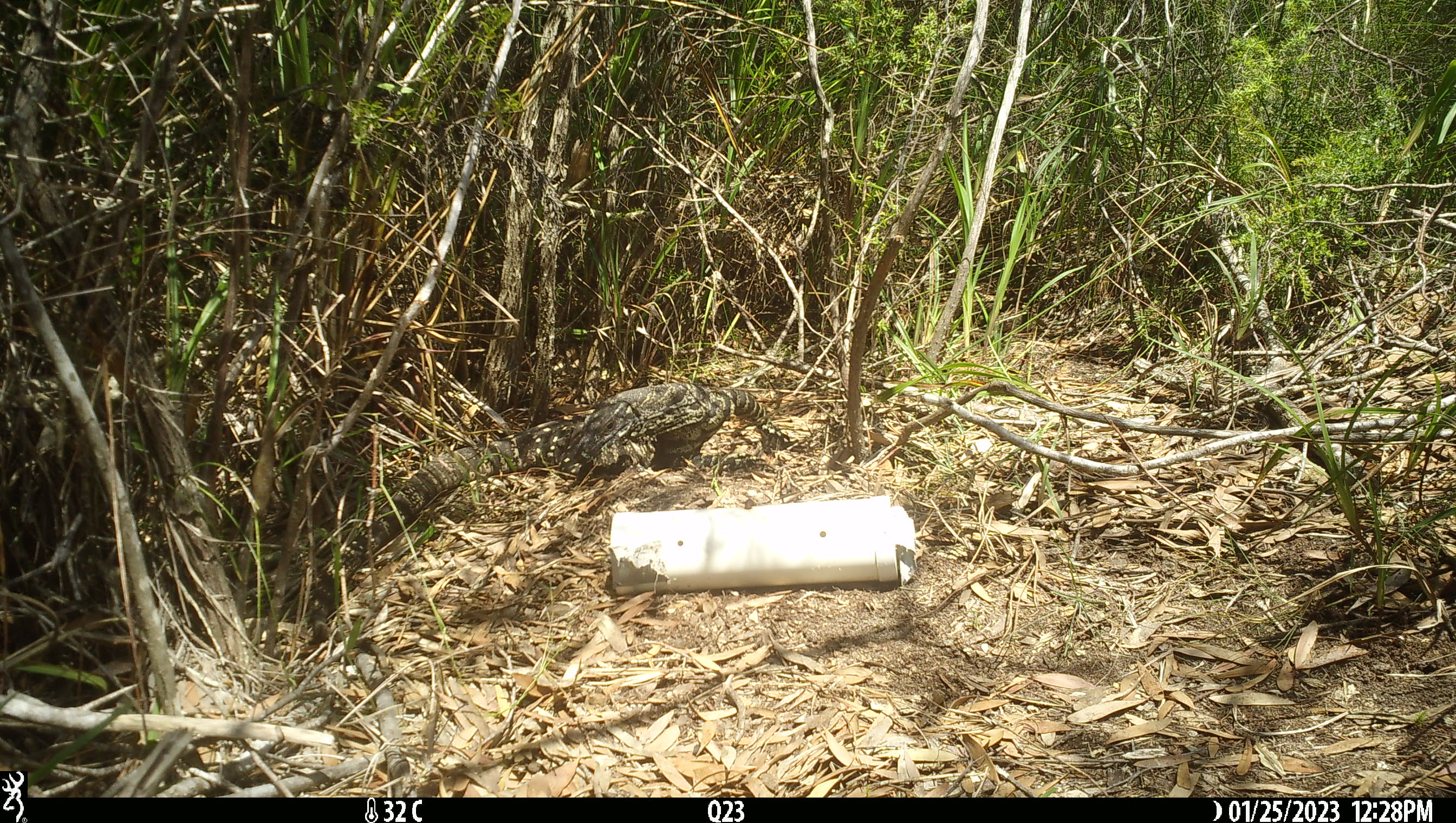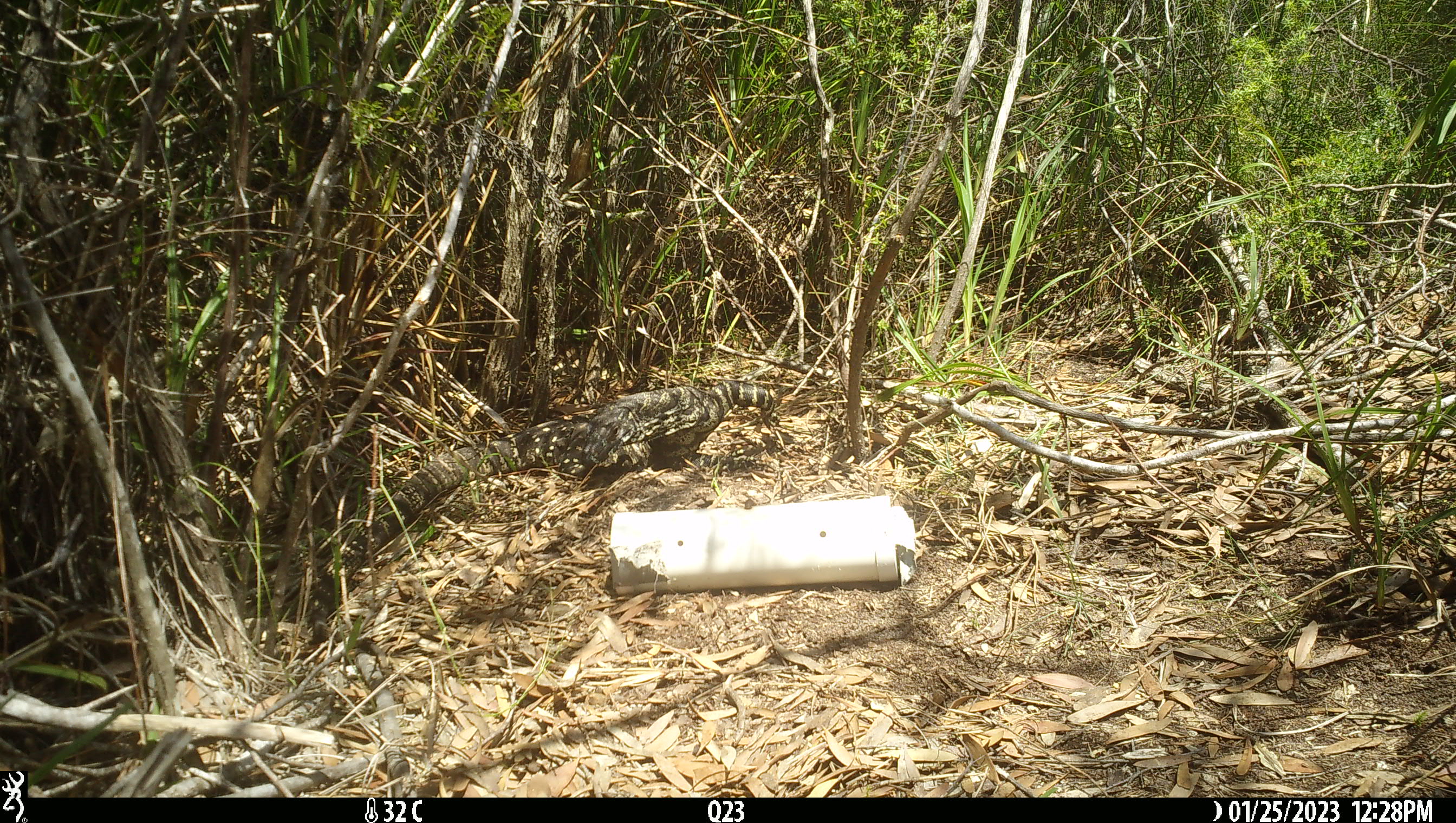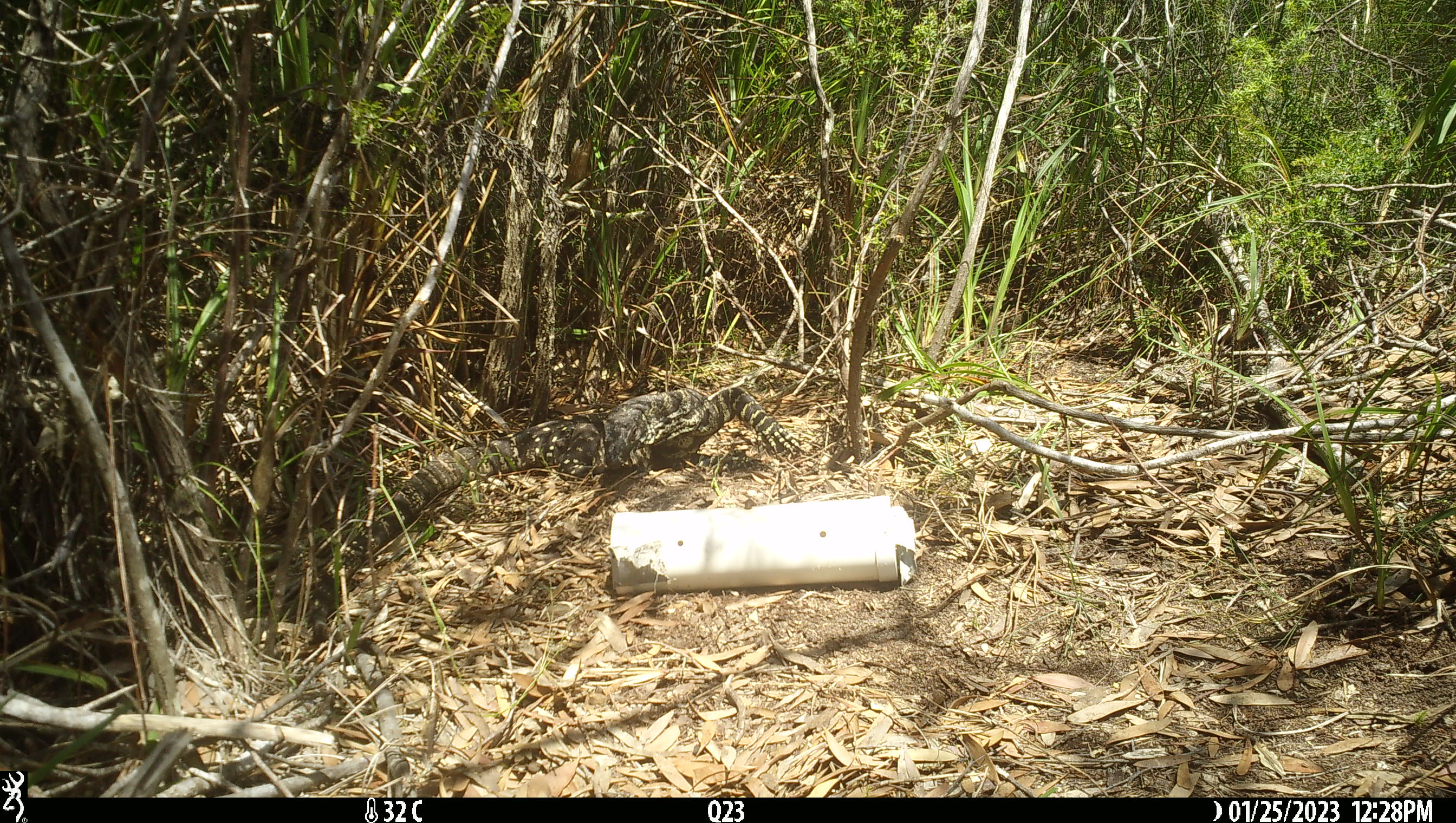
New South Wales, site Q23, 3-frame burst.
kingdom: Animalia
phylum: Chordata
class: Reptilia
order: Squamata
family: Varanidae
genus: Varanus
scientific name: Varanus varius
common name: lace monitor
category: goanna